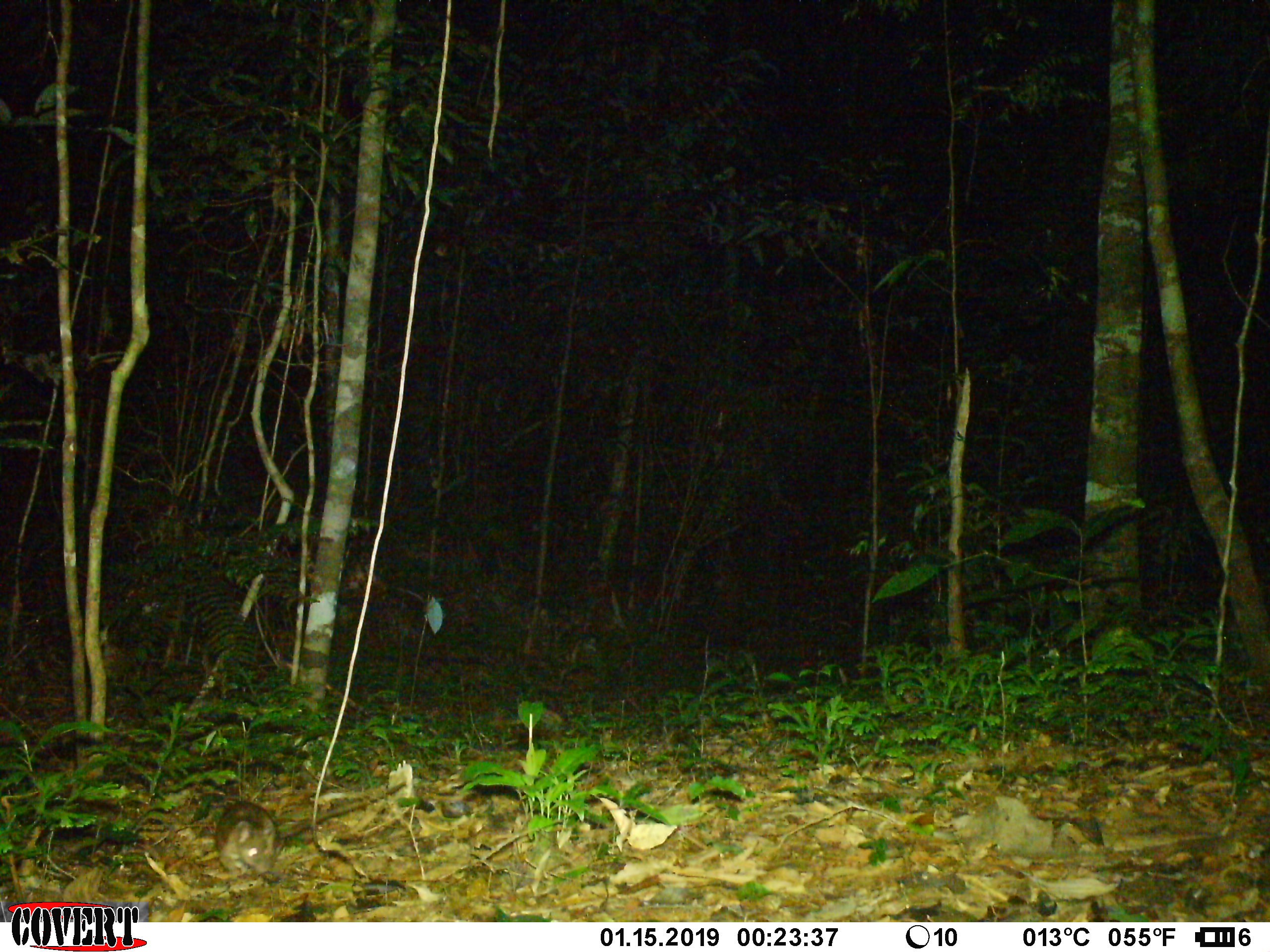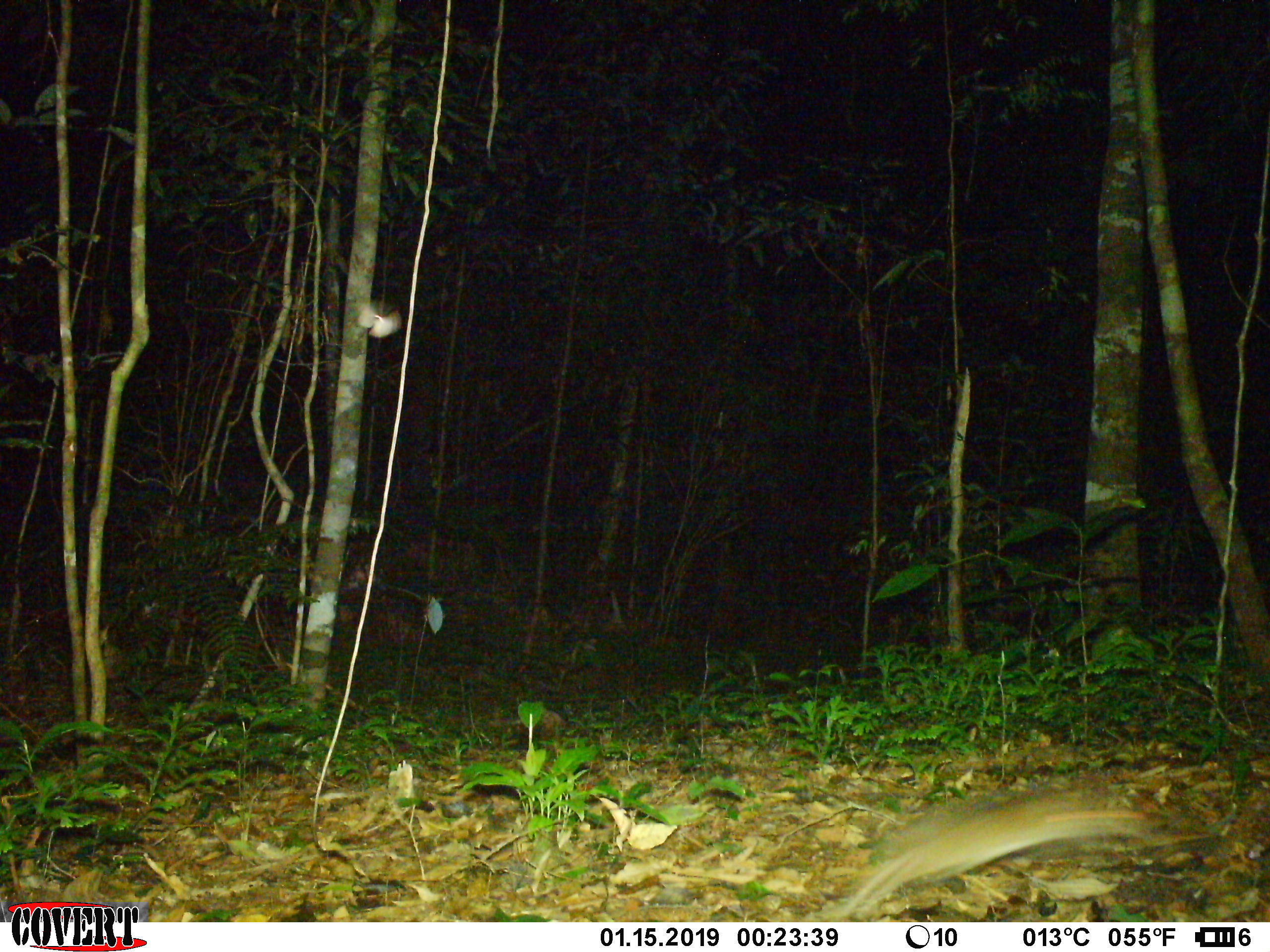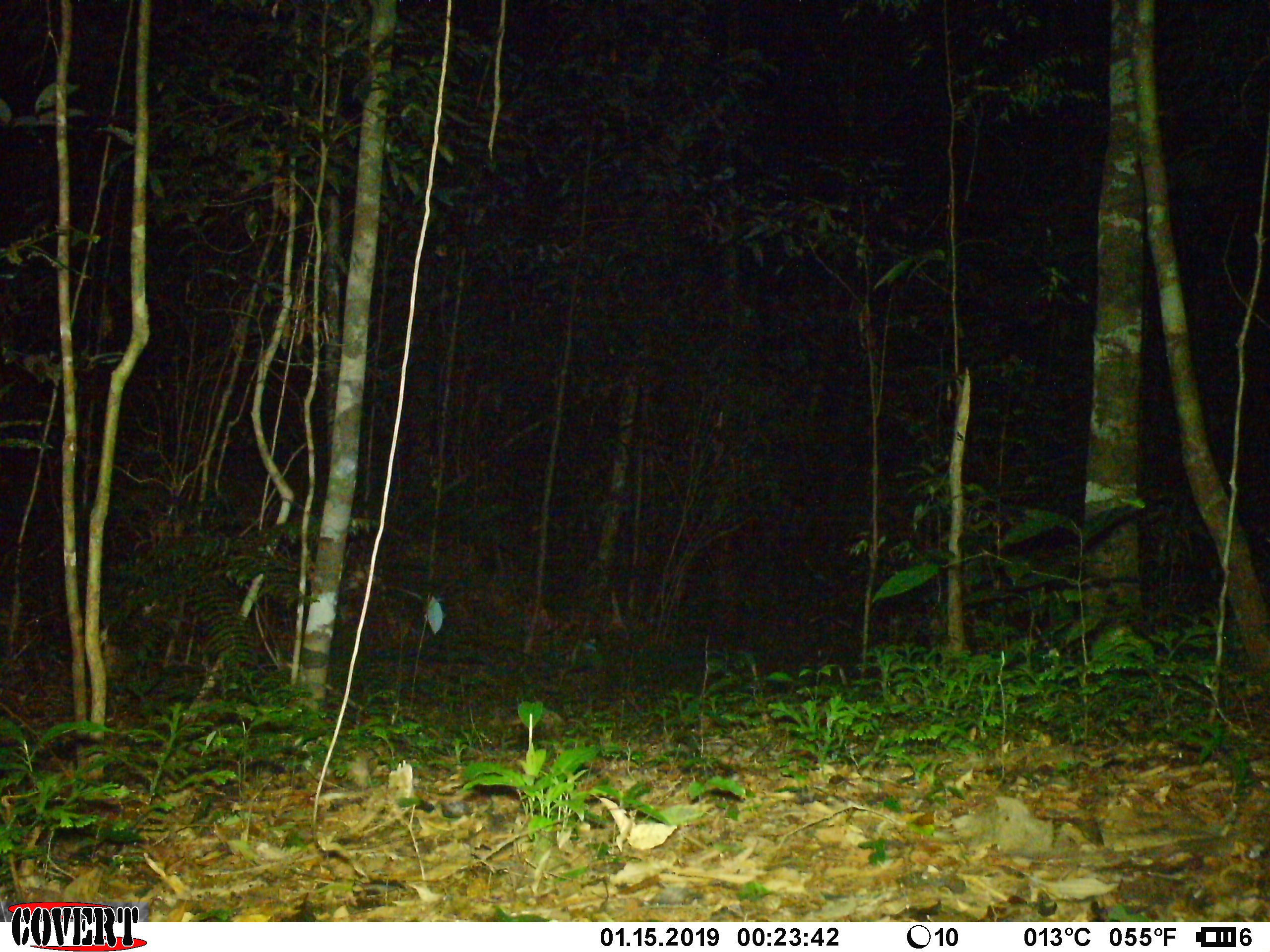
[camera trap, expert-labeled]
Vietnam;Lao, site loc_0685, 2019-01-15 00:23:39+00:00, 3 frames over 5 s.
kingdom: Animalia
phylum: Chordata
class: Mammalia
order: Rodentia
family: Muridae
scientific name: Muridae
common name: old-world mice and rats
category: unidentified murid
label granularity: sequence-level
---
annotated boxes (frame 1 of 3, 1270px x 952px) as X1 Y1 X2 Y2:
unidentified murid: 212 781 408 877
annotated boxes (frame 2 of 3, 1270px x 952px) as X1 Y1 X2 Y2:
unidentified murid: 810 777 1161 922